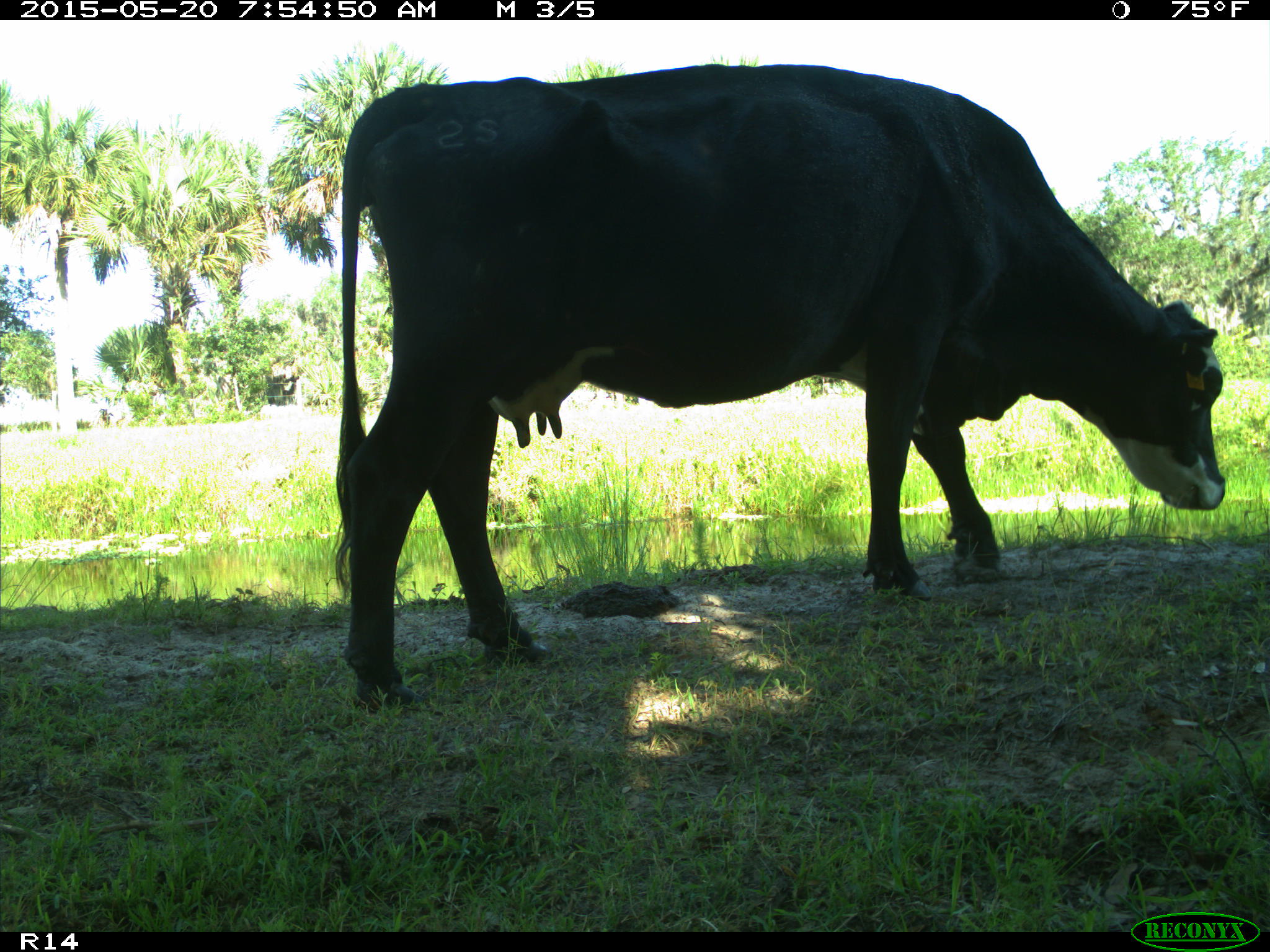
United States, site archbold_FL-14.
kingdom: Animalia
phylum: Chordata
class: Mammalia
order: Artiodactyla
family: Bovidae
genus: Bos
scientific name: Bos taurus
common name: domestic cow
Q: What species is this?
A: Bos taurus (domestic cow).